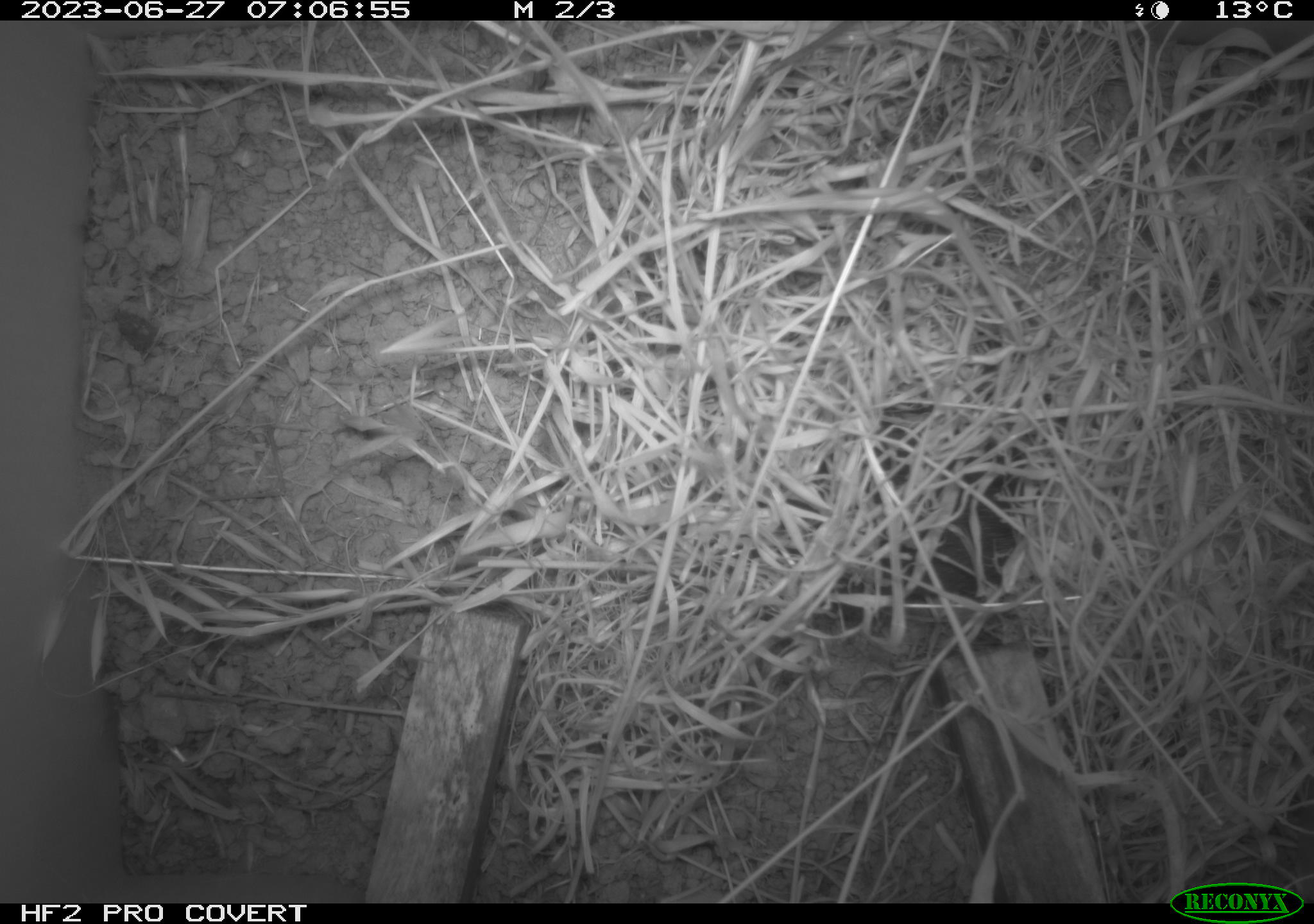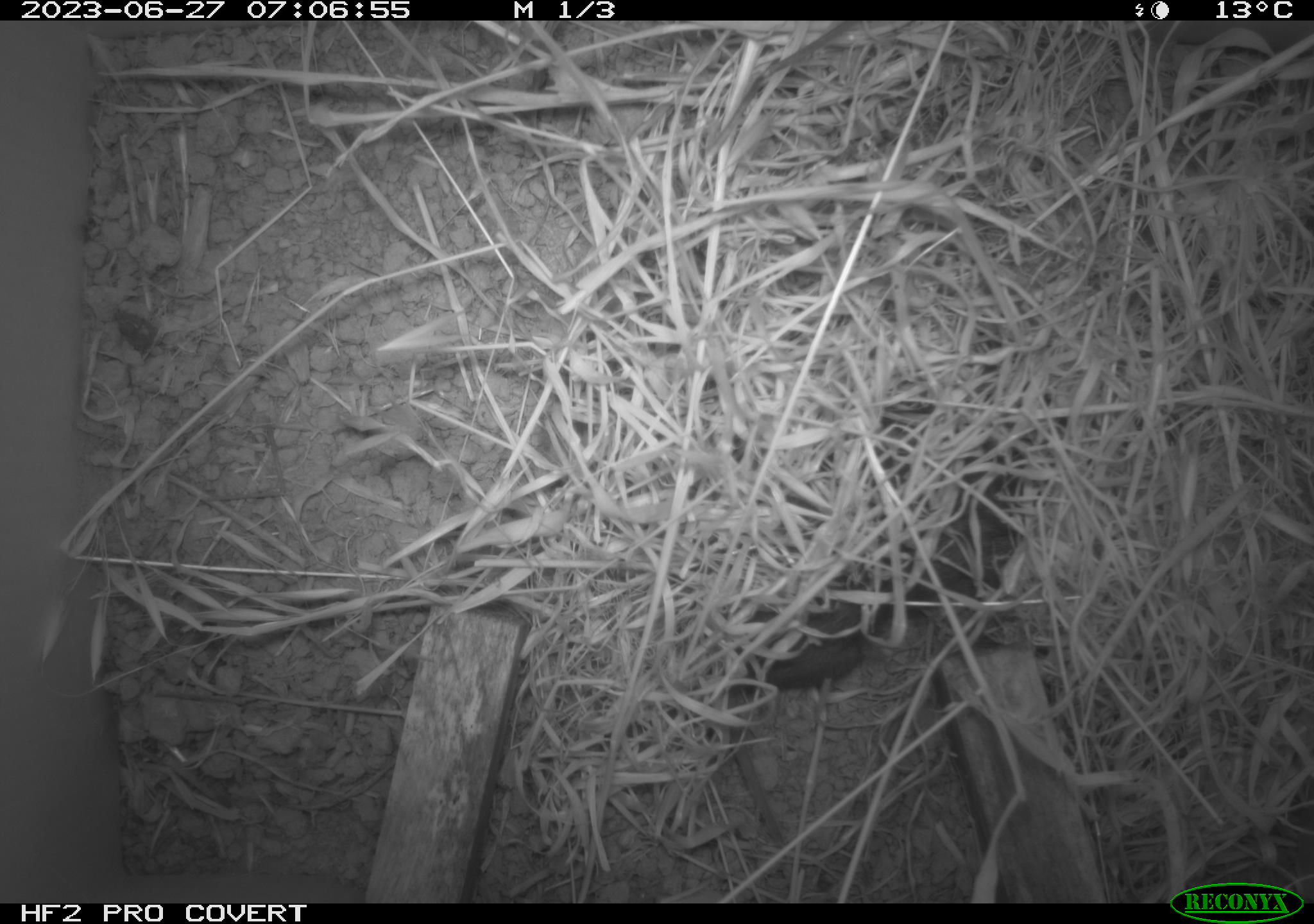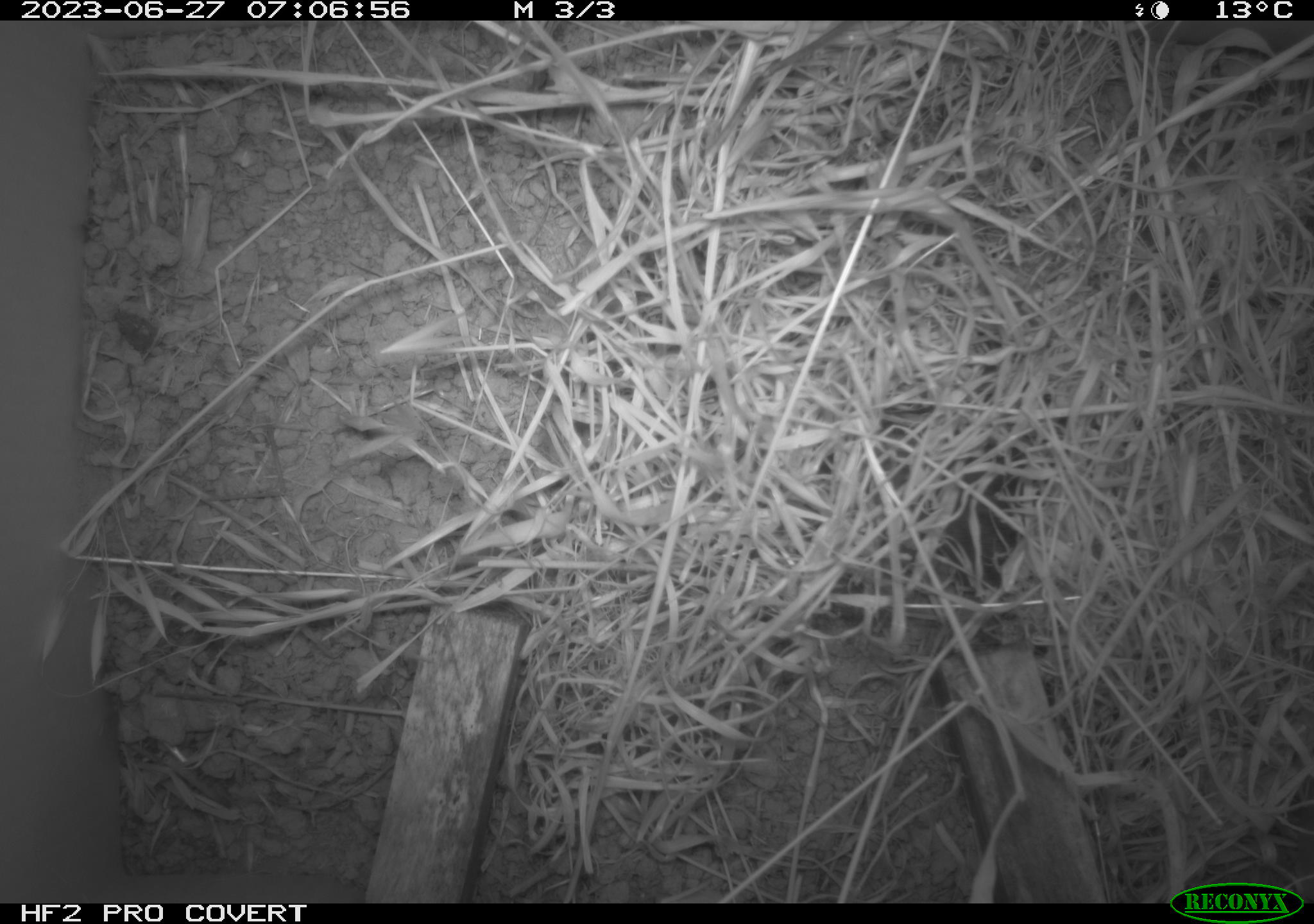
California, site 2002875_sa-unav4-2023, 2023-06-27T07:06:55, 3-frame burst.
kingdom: Animalia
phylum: Chordata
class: Mammalia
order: Rodentia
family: Cricetidae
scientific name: Arvicolinae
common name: voles, lemmings, and muskrats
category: arvicolinae subfamily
Arvicolinae subfamily (voles, lemmings, and muskrats) (Arvicolinae).